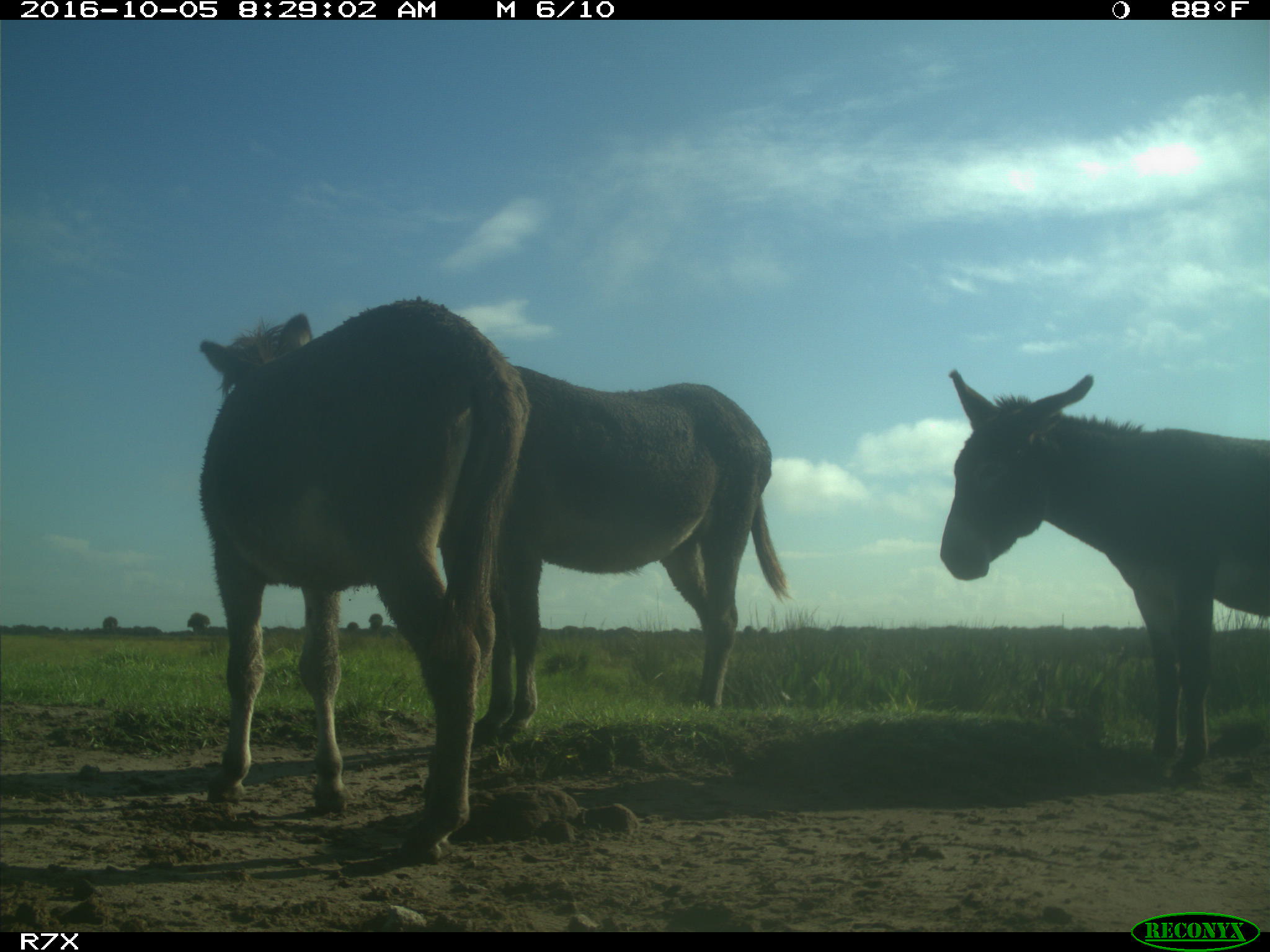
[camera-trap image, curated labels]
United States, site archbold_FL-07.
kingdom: Animalia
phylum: Chordata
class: Mammalia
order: Perissodactyla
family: Equidae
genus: Equus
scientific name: Equus africanus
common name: african wild ass